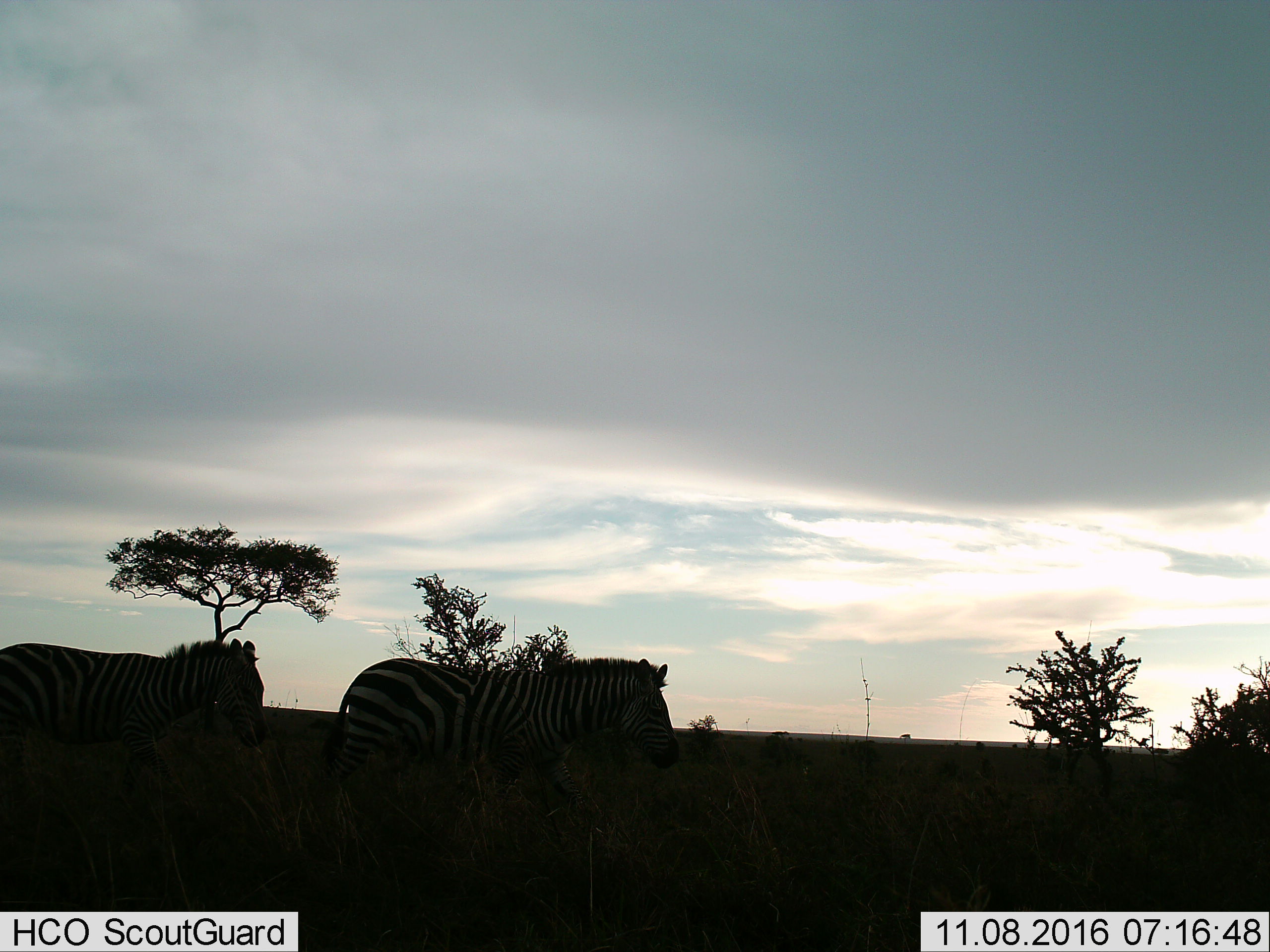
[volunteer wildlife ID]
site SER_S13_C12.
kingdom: Animalia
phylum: Chordata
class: Mammalia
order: Perissodactyla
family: Equidae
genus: Equus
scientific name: Equus quagga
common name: plains zebra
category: zebraplains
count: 2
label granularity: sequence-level